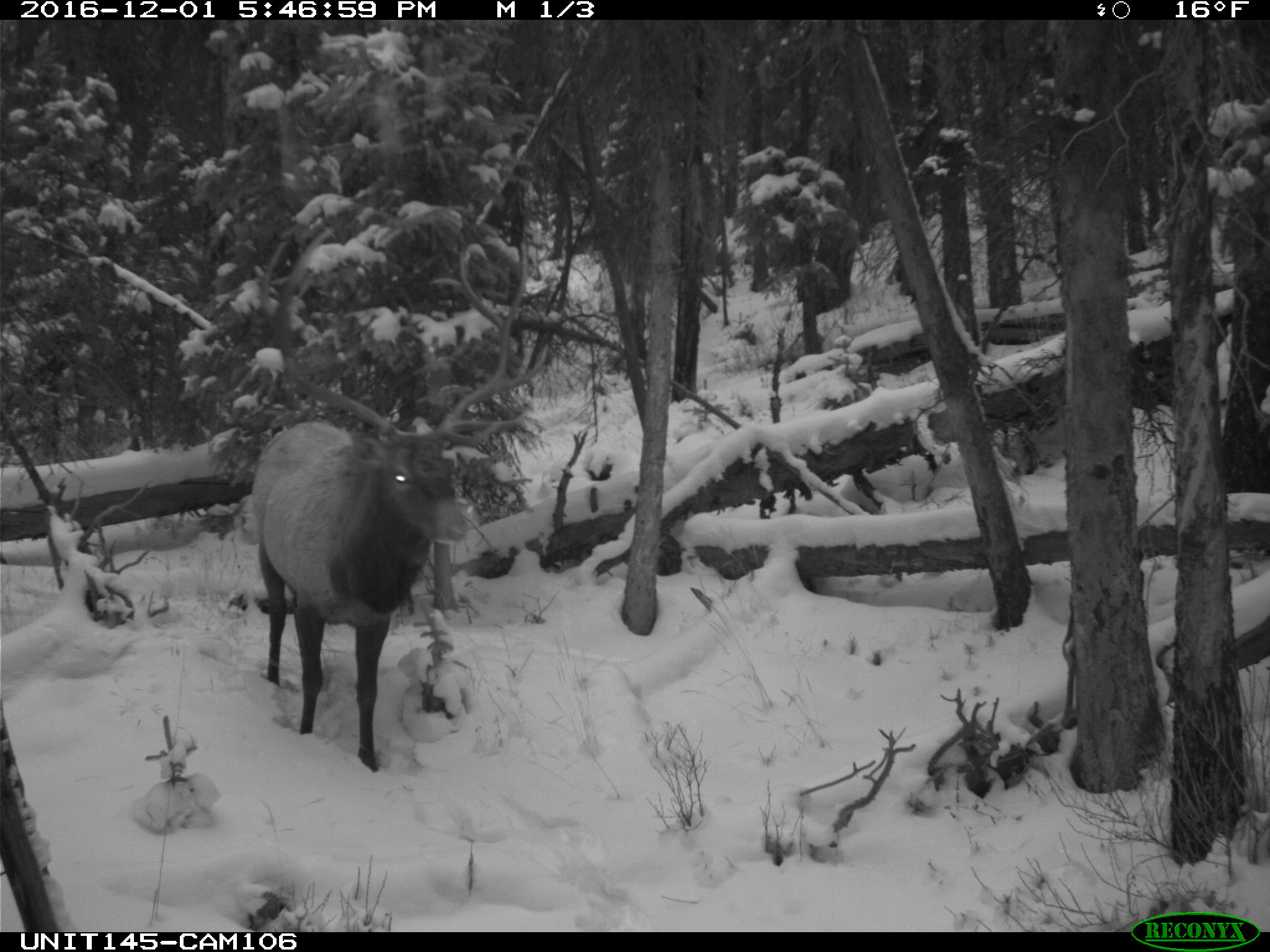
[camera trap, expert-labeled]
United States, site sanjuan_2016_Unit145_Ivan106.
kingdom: Animalia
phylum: Chordata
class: Mammalia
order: Artiodactyla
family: Cervidae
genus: Cervus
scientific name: Cervus elaphus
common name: red deer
Cervus elaphus (red deer).